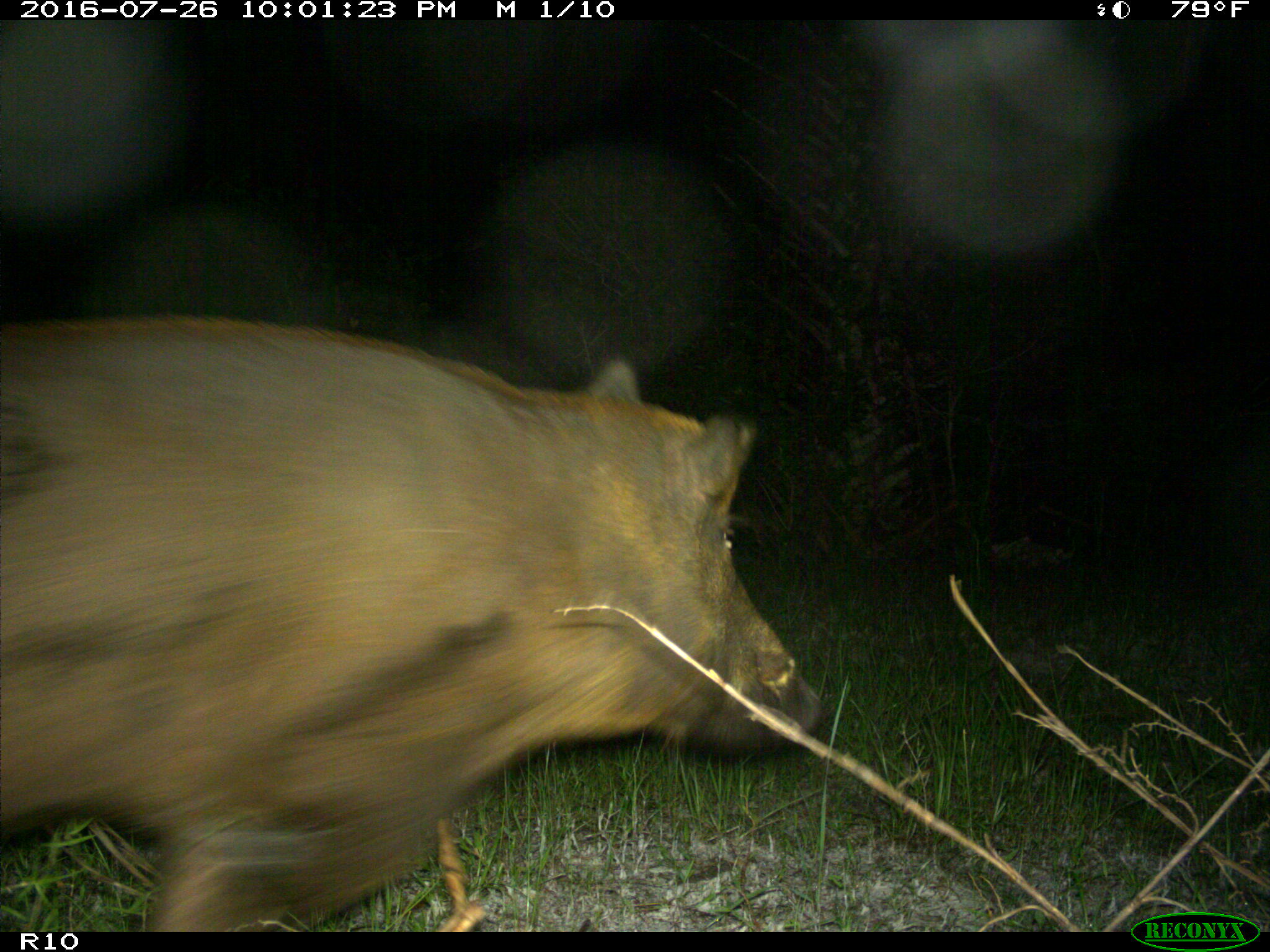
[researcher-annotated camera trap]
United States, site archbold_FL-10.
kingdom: Animalia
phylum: Chordata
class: Mammalia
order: Artiodactyla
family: Suidae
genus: Sus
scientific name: Sus scrofa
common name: wild boar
Sus scrofa (wild boar).